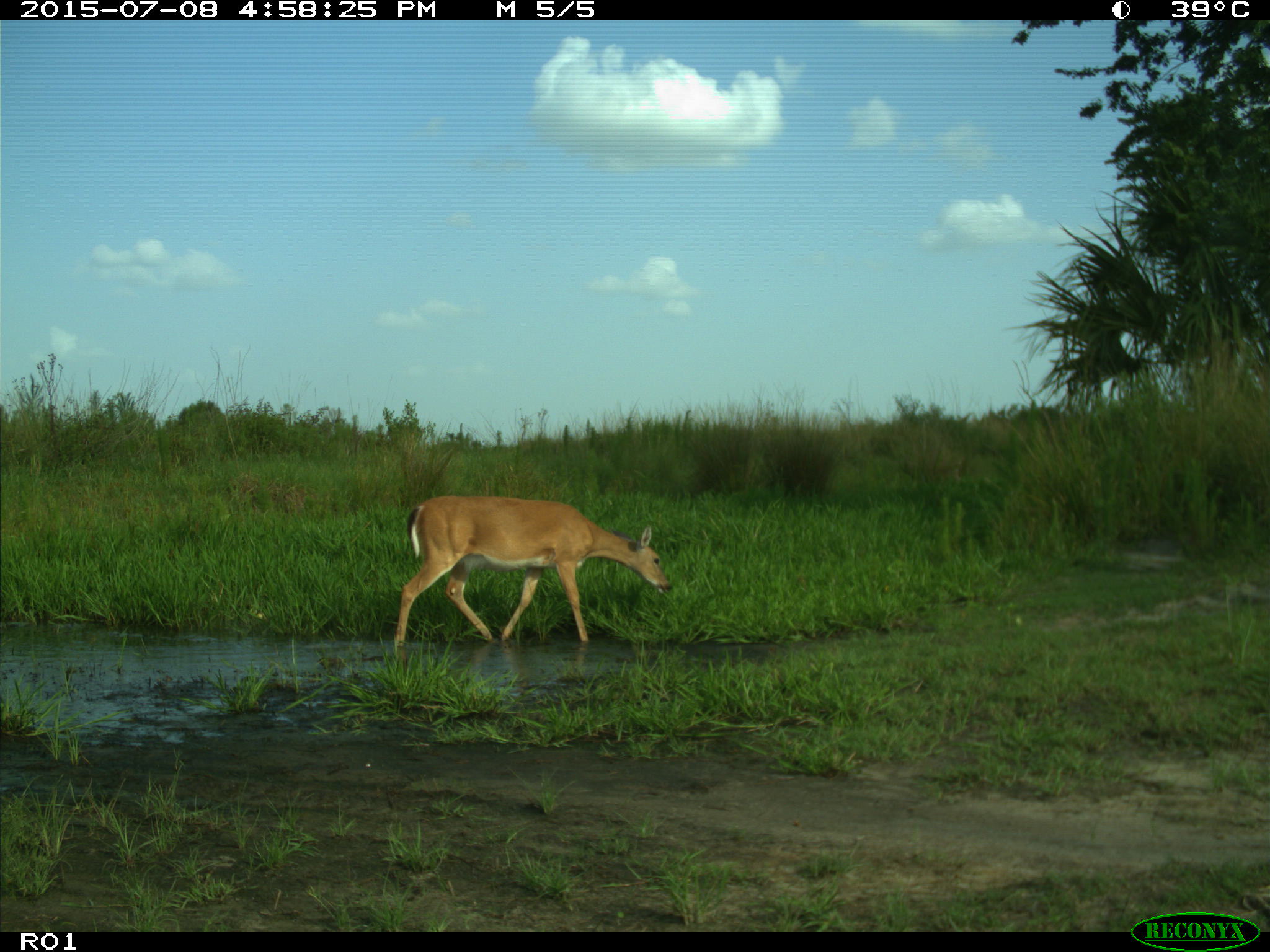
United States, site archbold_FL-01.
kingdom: Animalia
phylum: Chordata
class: Mammalia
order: Artiodactyla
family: Cervidae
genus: Odocoileus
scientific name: Odocoileus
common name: deer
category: unidentified deer